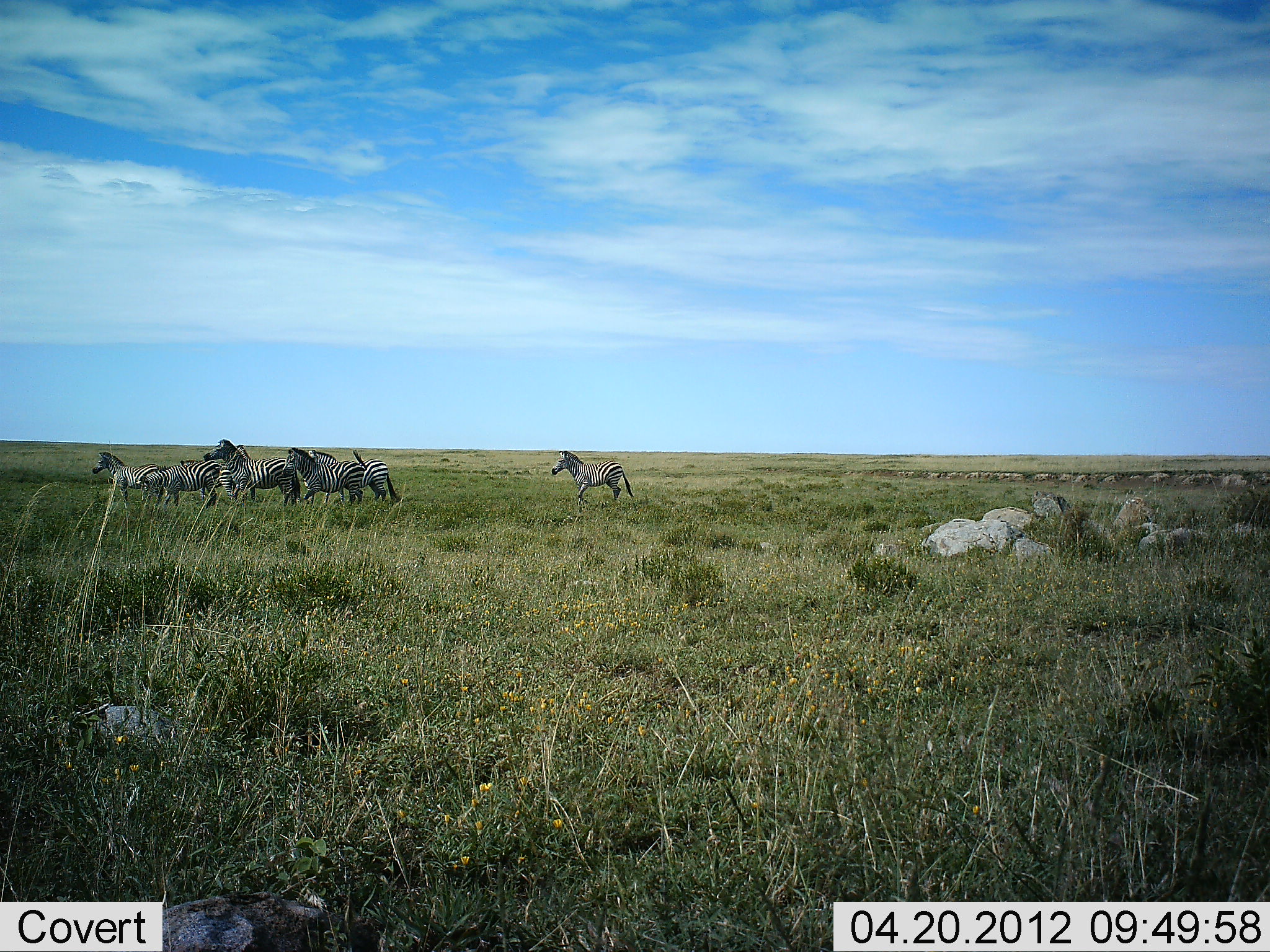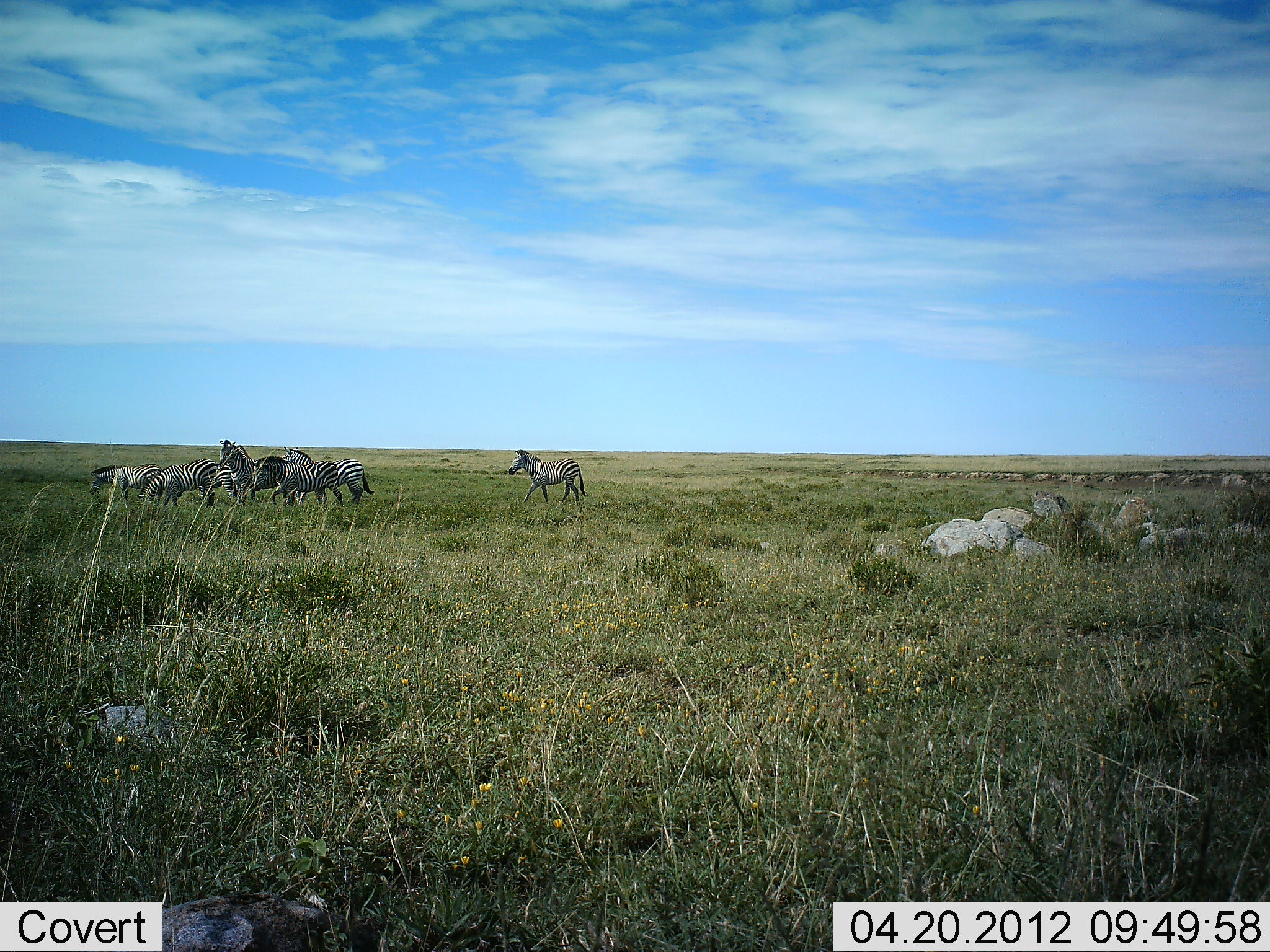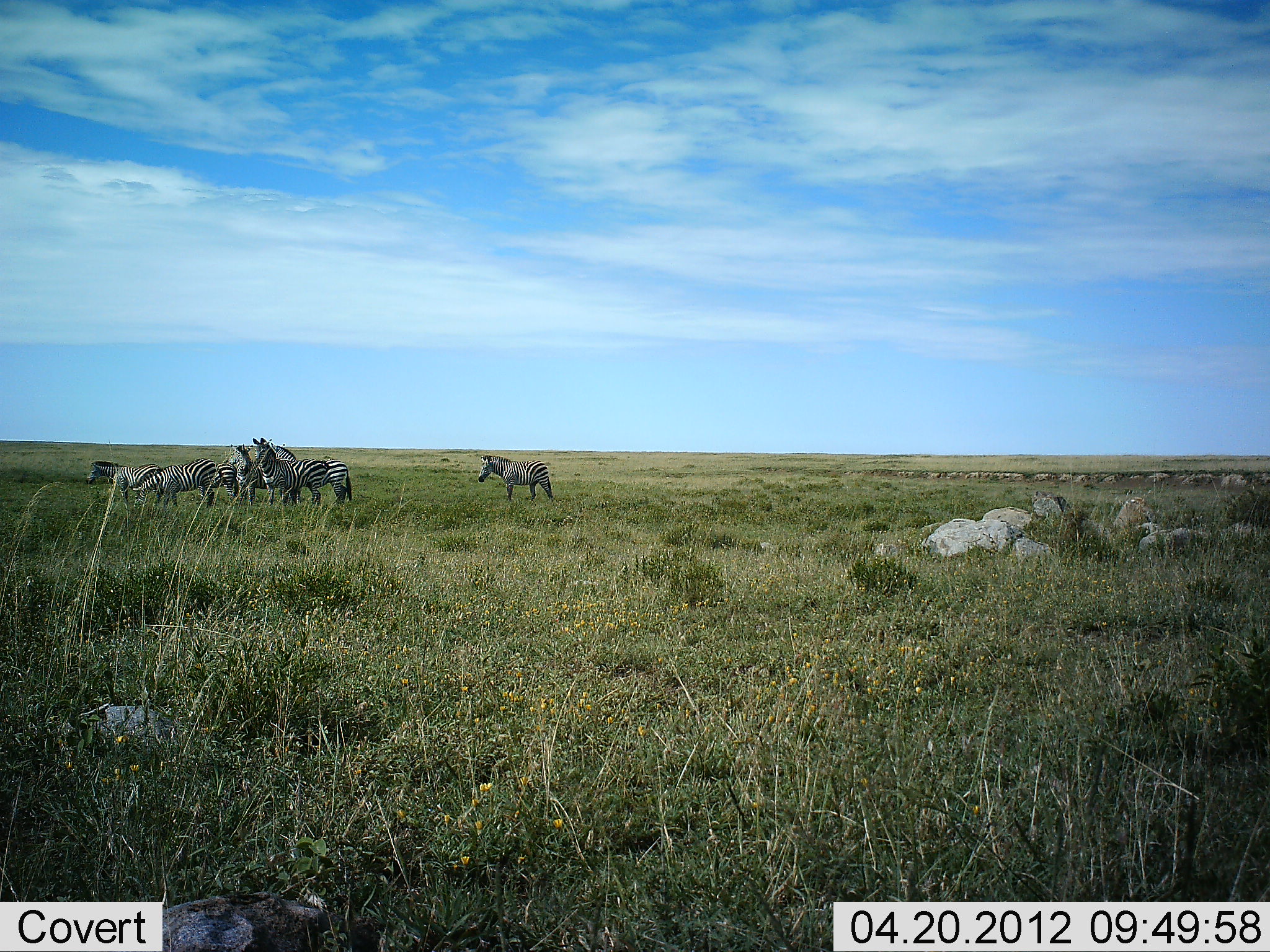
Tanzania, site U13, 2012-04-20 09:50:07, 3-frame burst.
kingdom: Animalia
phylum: Chordata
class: Mammalia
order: Perissodactyla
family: Equidae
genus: Equus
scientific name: Equus quagga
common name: plains zebra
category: zebra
Zebra (plains zebra) (Equus quagga), count 6. Behavior (volunteer vote fractions): standing 74%, resting 5%, moving 74%, interacting 5%. Young present (vote fraction): 0%. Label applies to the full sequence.